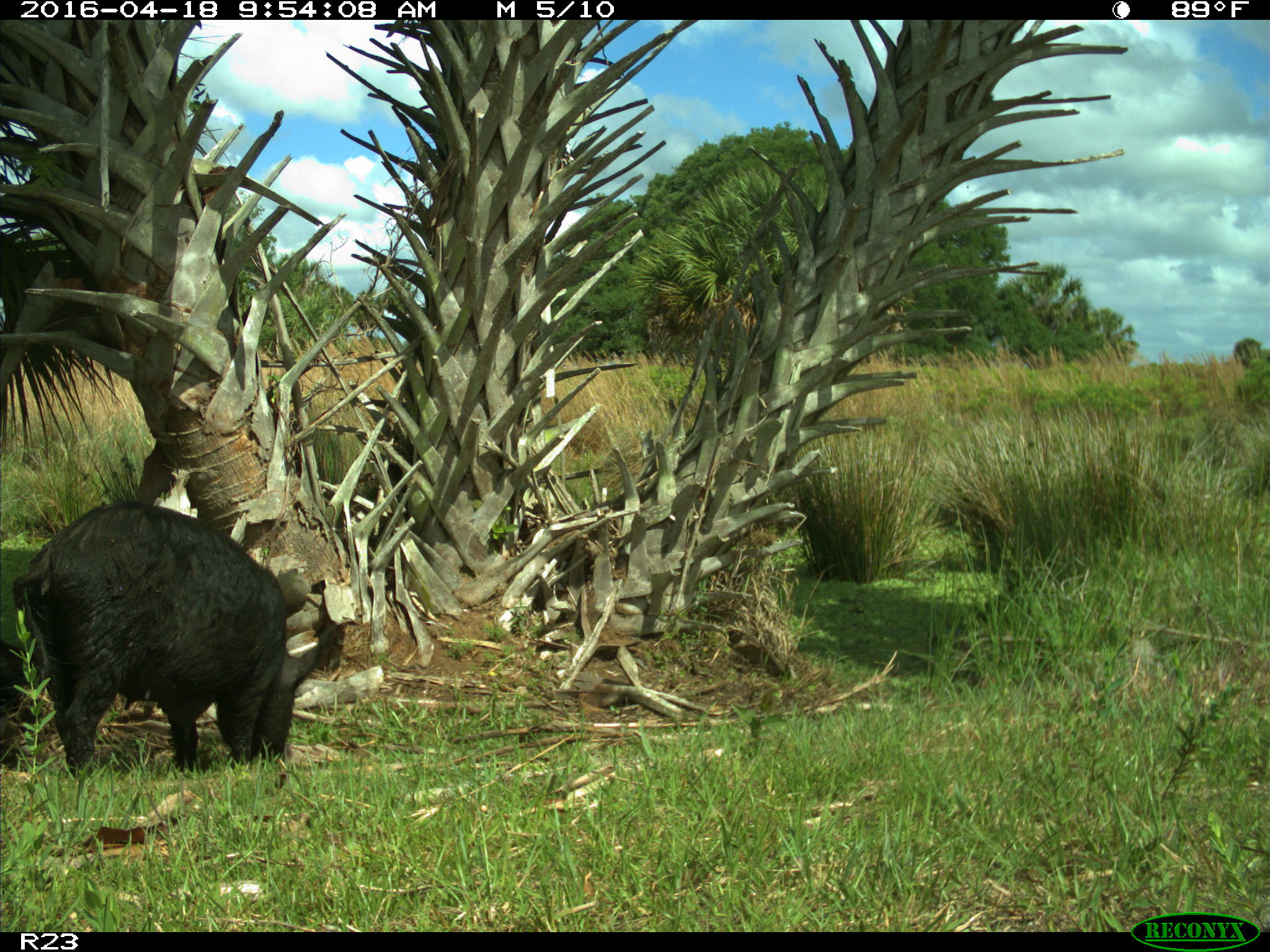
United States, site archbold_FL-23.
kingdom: Animalia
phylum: Chordata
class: Mammalia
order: Artiodactyla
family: Suidae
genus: Sus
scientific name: Sus scrofa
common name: wild boar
Sus scrofa (wild boar).